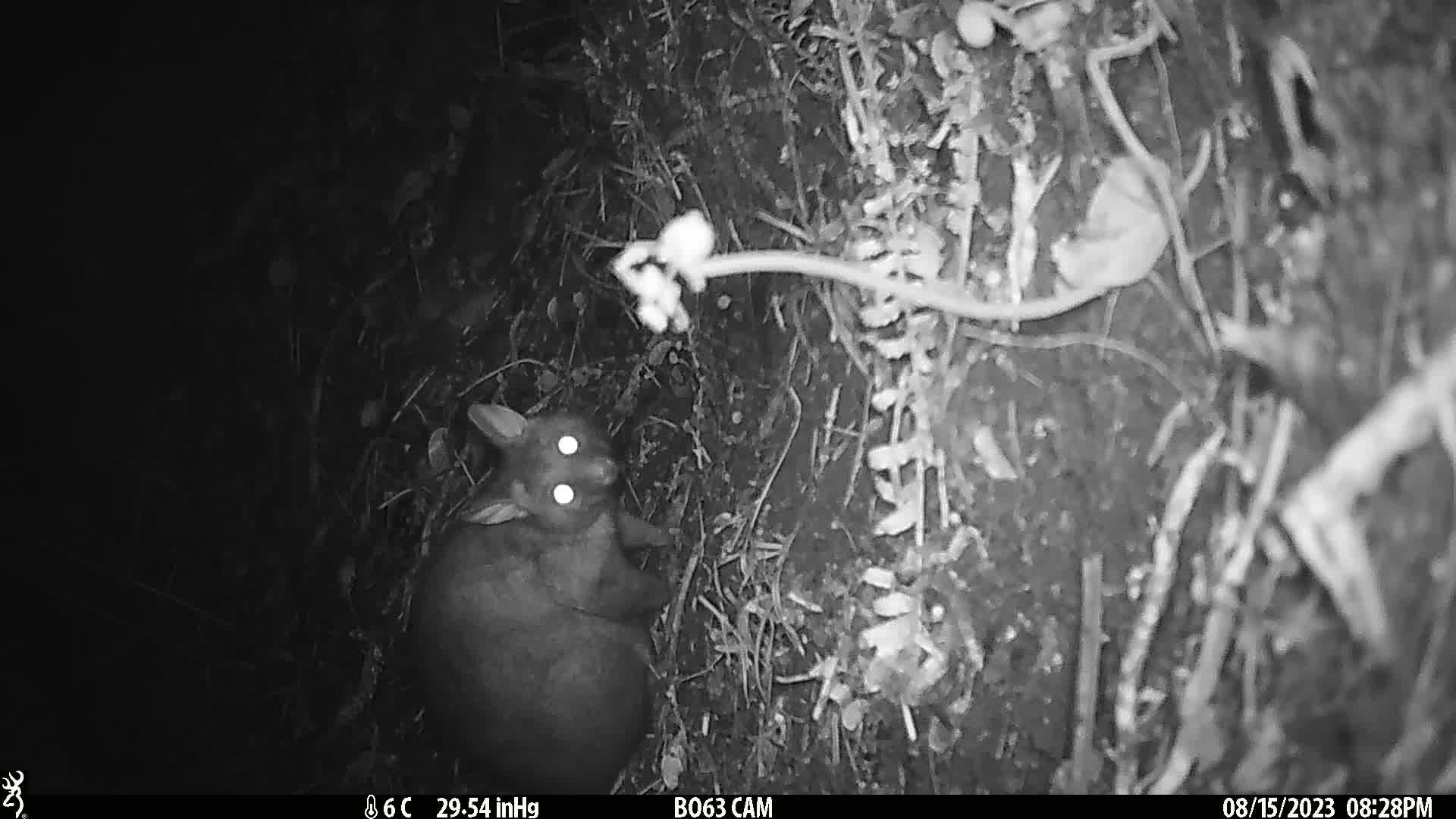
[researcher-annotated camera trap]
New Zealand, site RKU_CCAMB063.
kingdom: Animalia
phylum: Chordata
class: Mammalia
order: Diprotodontia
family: Phalangeridae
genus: Trichosurus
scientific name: Trichosurus vulpecula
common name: common brushtail possum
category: possum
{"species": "possum (common brushtail possum) (Trichosurus vulpecula)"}